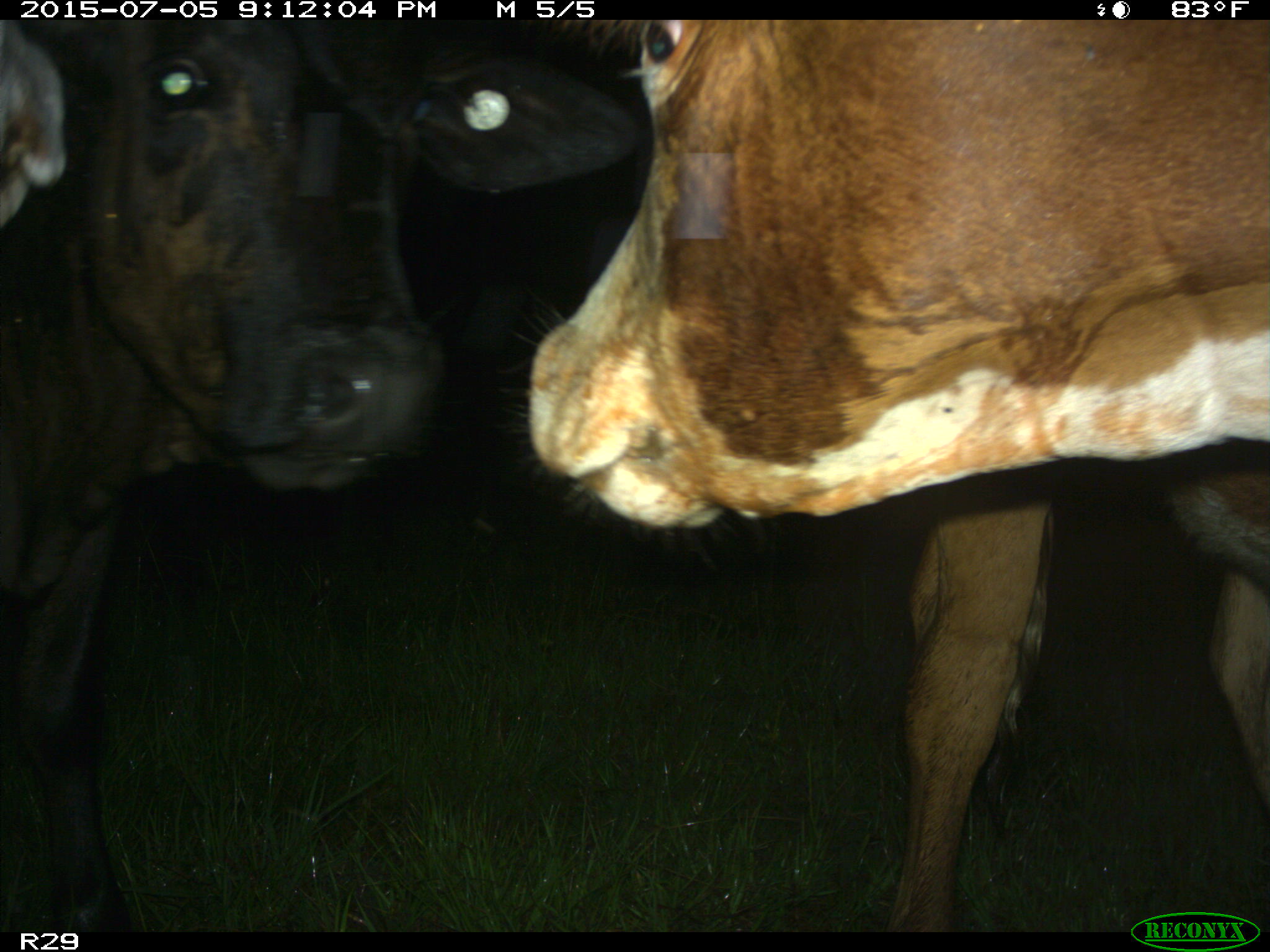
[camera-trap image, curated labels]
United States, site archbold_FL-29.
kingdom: Animalia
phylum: Chordata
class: Mammalia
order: Artiodactyla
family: Bovidae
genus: Bos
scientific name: Bos taurus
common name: domestic cow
Bos taurus (domestic cow).